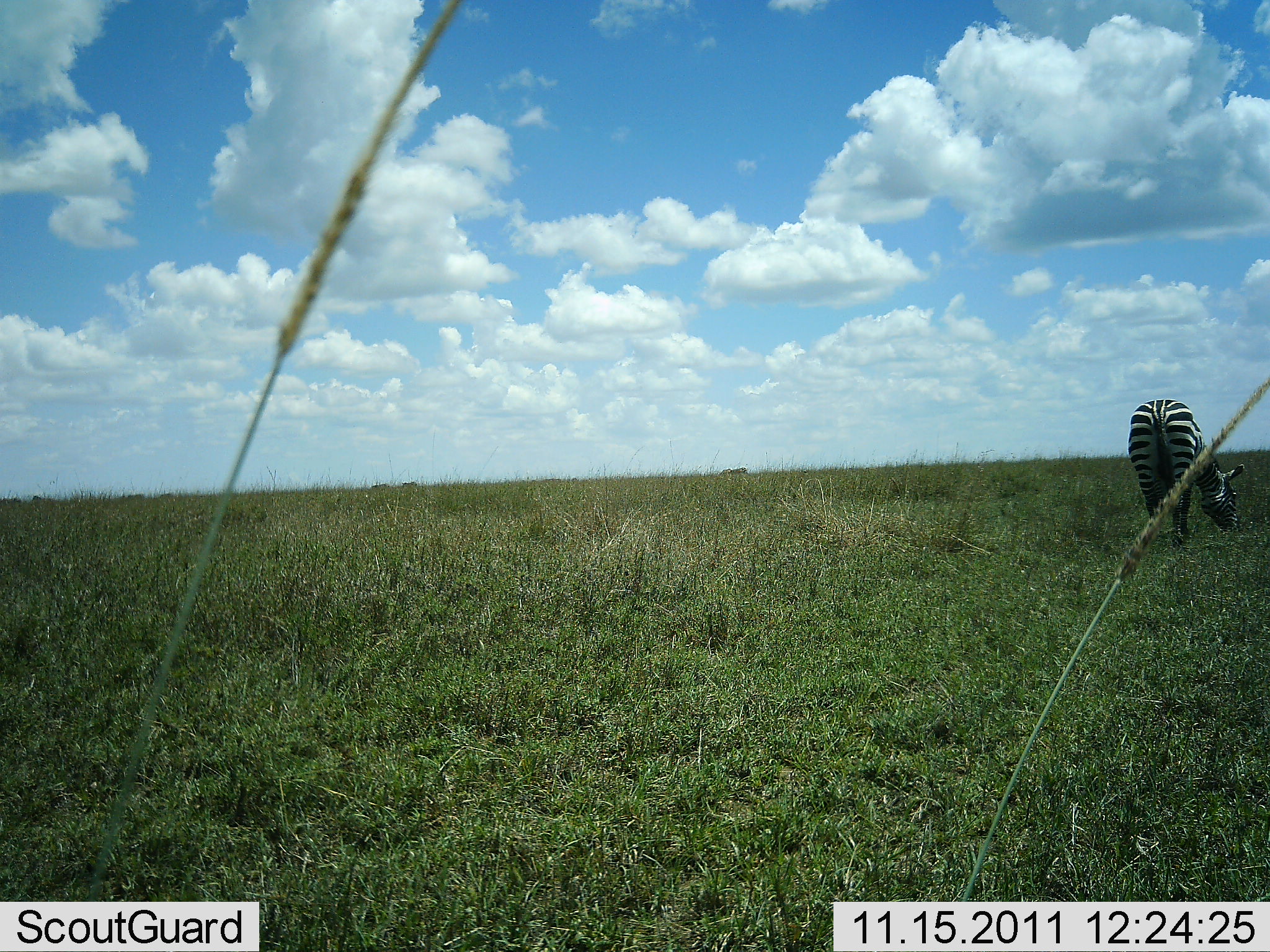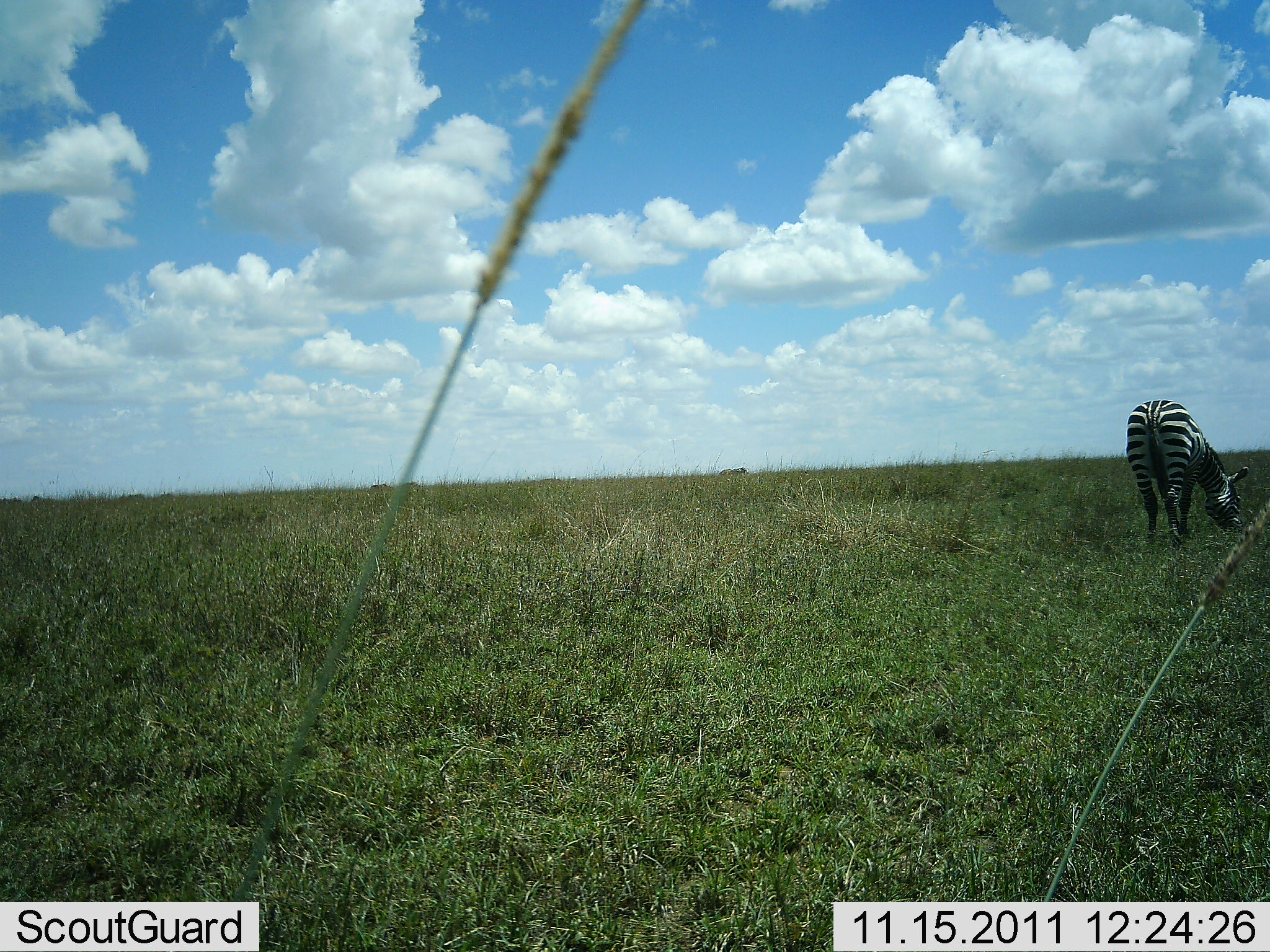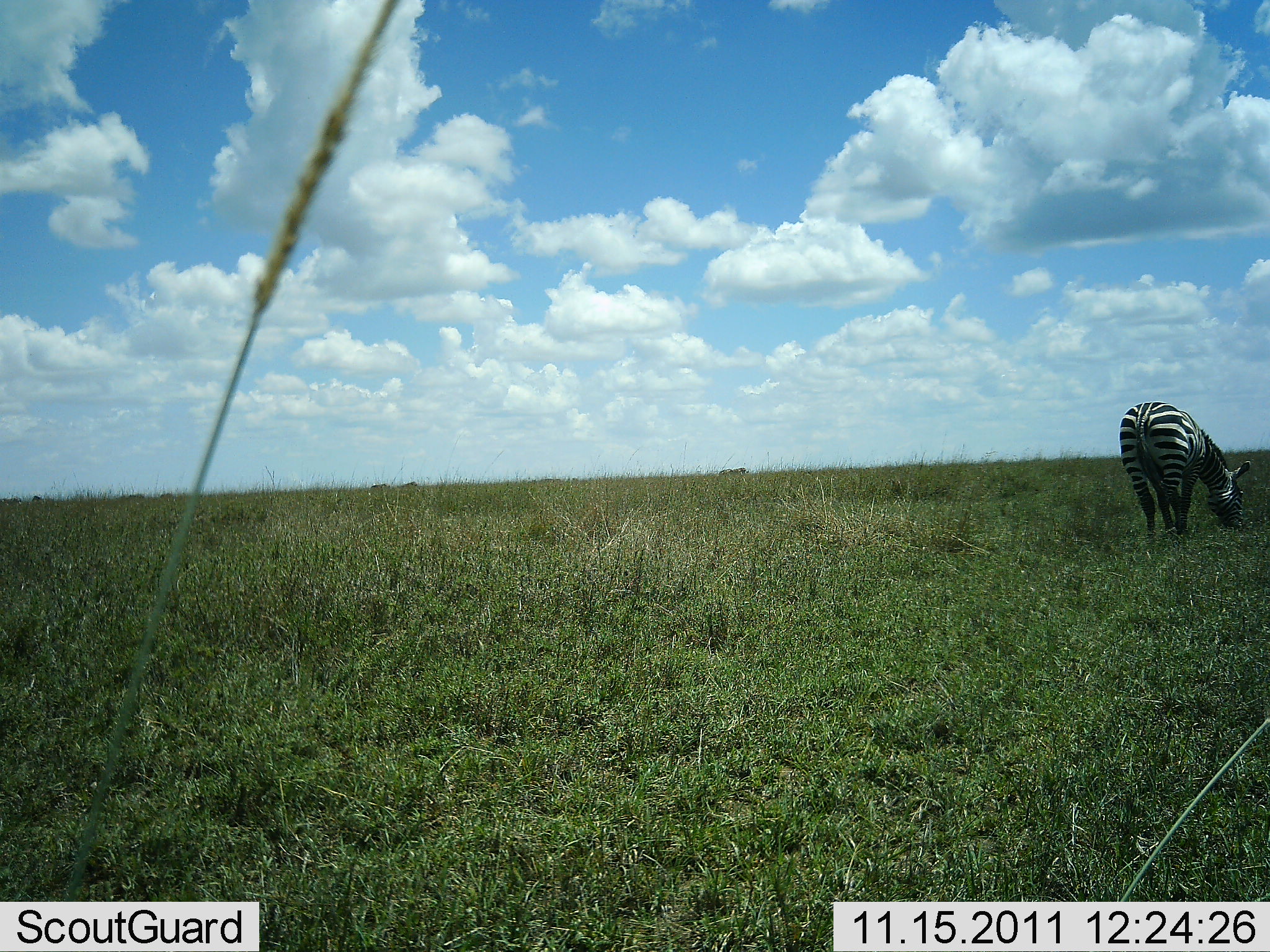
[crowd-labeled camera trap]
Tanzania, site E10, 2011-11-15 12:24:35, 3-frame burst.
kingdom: Animalia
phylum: Chordata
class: Mammalia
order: Perissodactyla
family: Equidae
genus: Equus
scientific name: Equus quagga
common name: plains zebra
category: zebra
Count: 1.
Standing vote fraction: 31%.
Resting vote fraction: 0%.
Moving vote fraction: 0%.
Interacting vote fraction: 0%.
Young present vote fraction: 0%.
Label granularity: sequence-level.